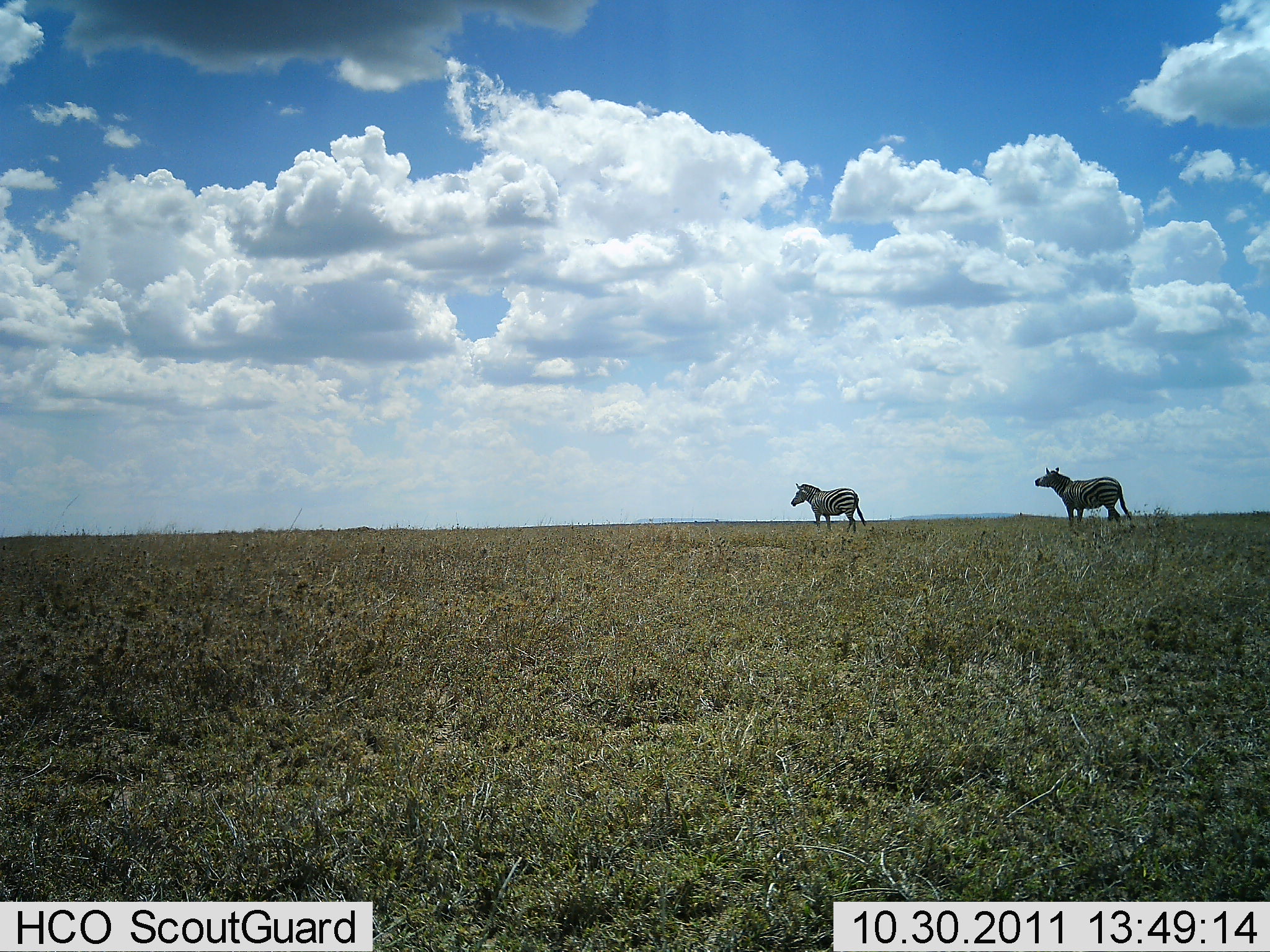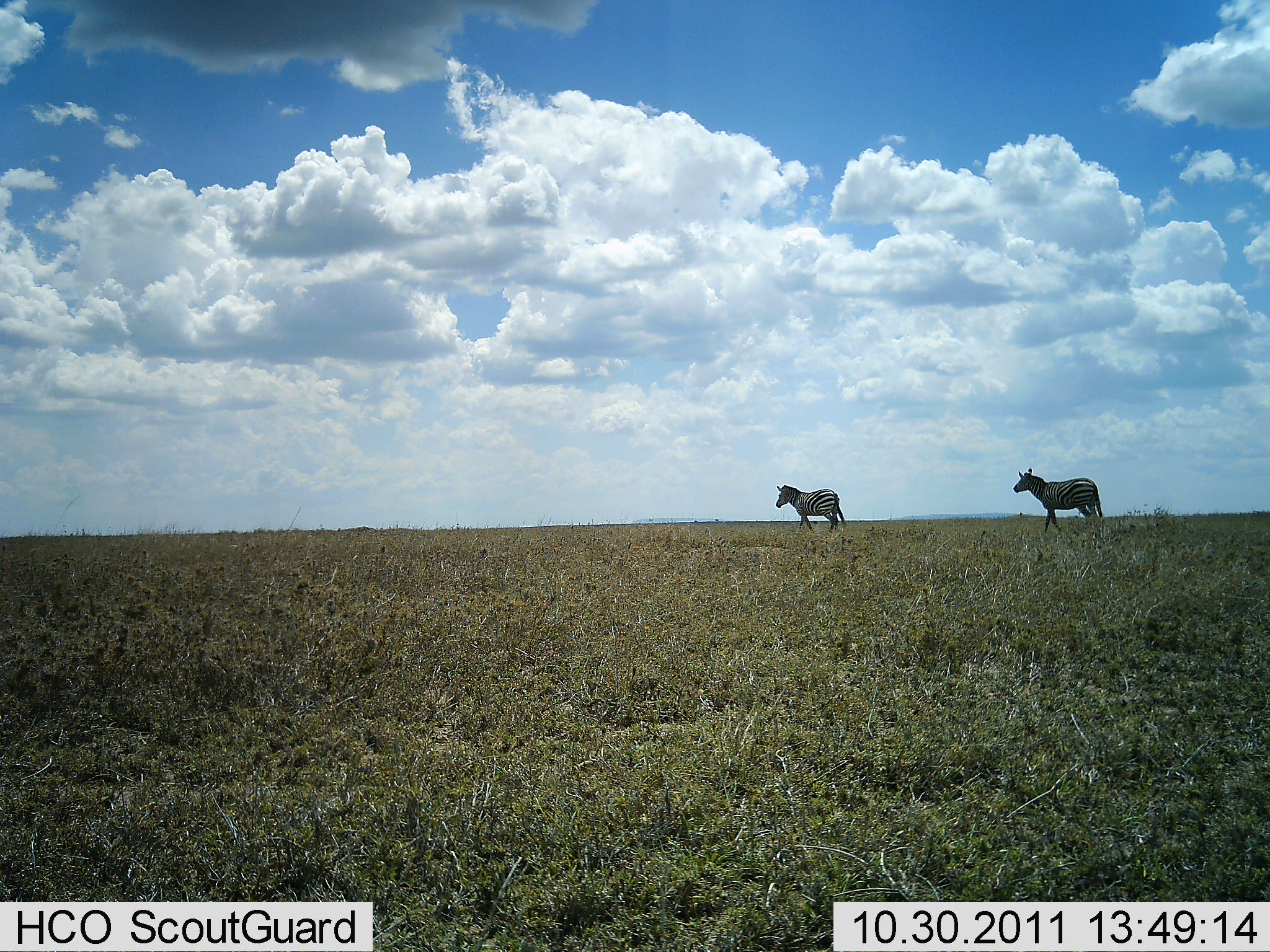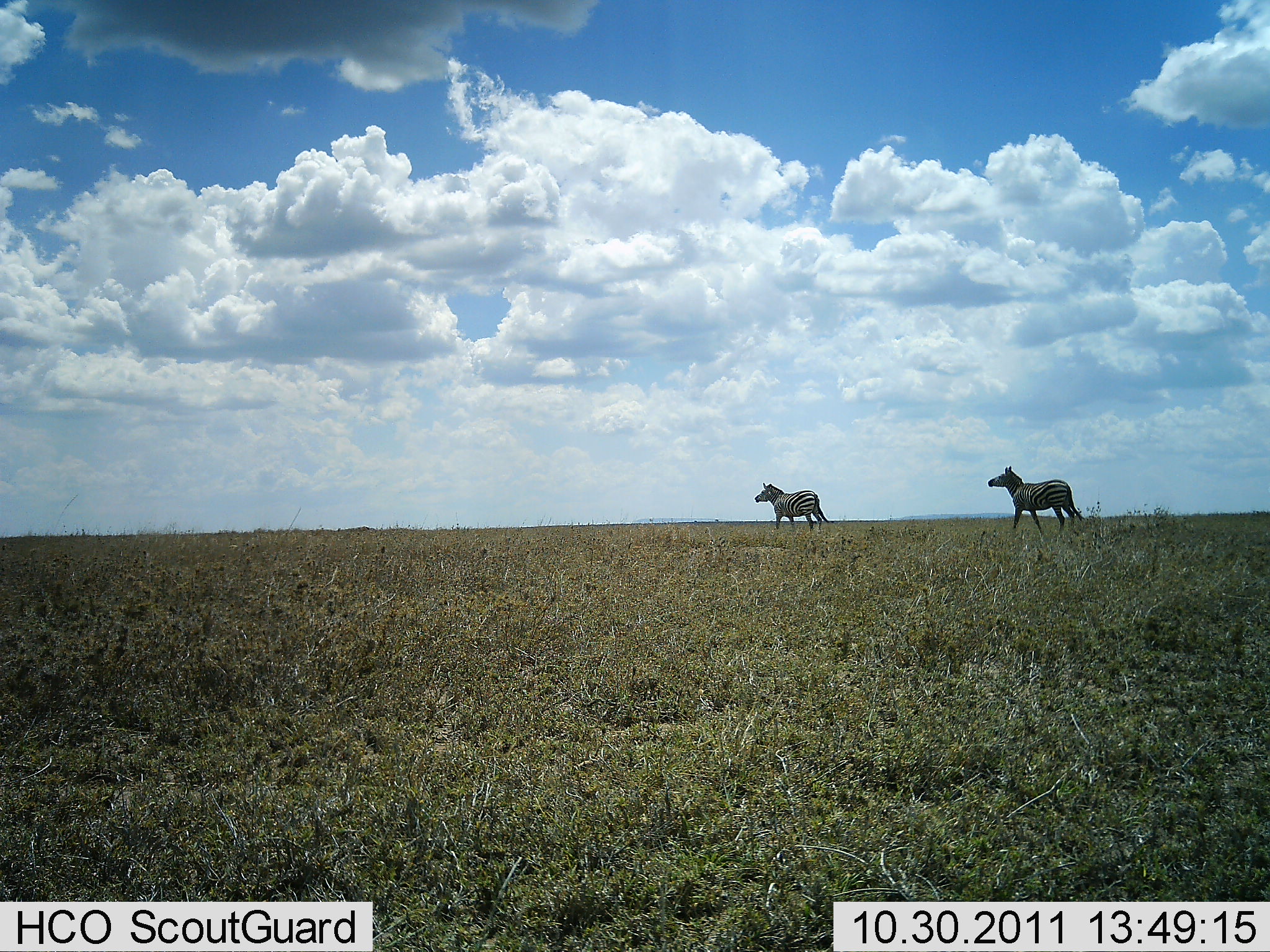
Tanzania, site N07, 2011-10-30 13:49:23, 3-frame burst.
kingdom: Animalia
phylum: Chordata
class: Mammalia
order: Perissodactyla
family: Equidae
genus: Equus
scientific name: Equus quagga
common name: plains zebra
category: zebra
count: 2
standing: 8%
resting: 0%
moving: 100%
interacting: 0%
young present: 0%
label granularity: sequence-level